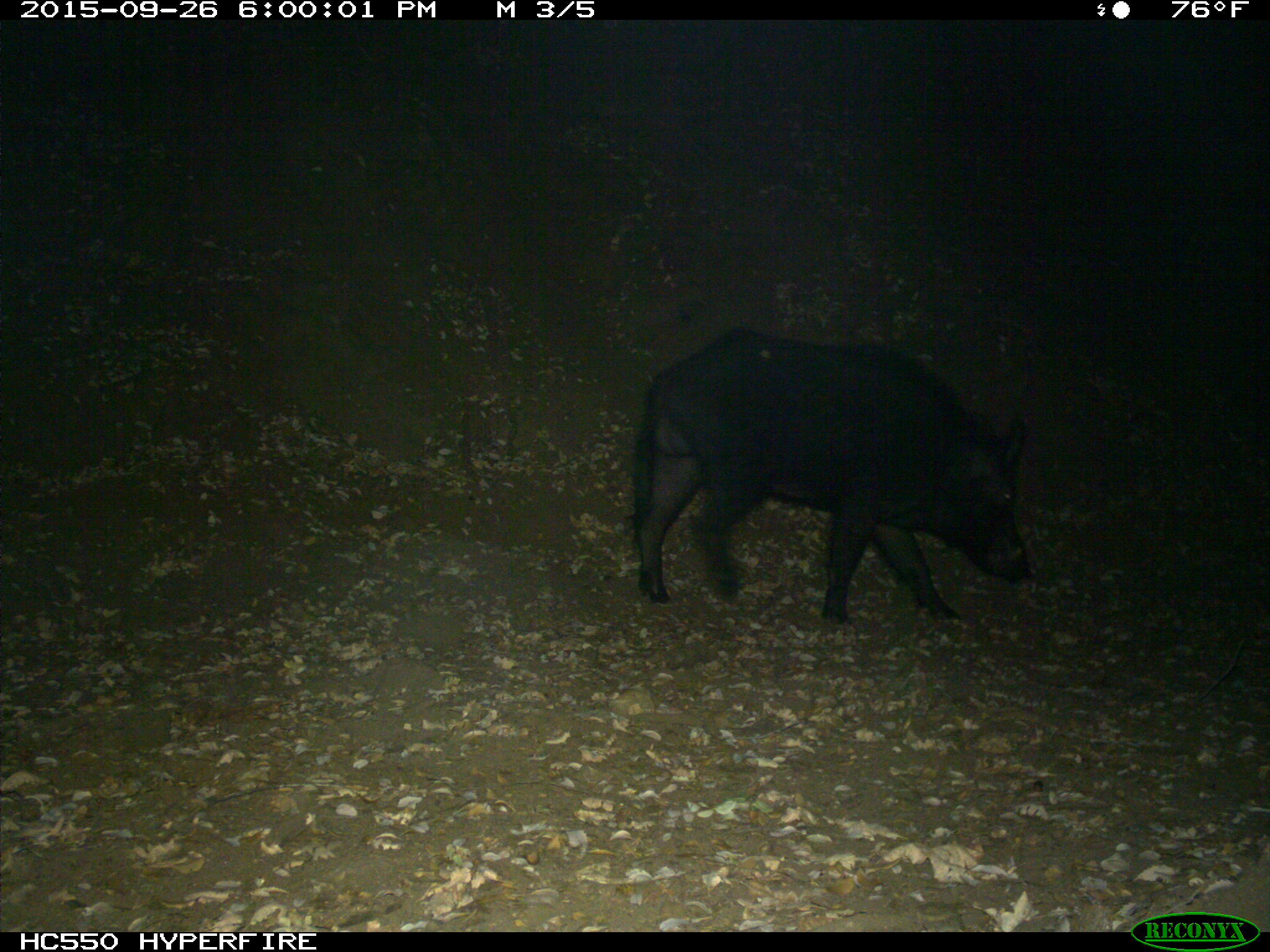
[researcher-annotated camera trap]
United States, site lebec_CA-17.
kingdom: Animalia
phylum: Chordata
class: Mammalia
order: Artiodactyla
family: Suidae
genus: Sus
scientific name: Sus scrofa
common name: wild boar